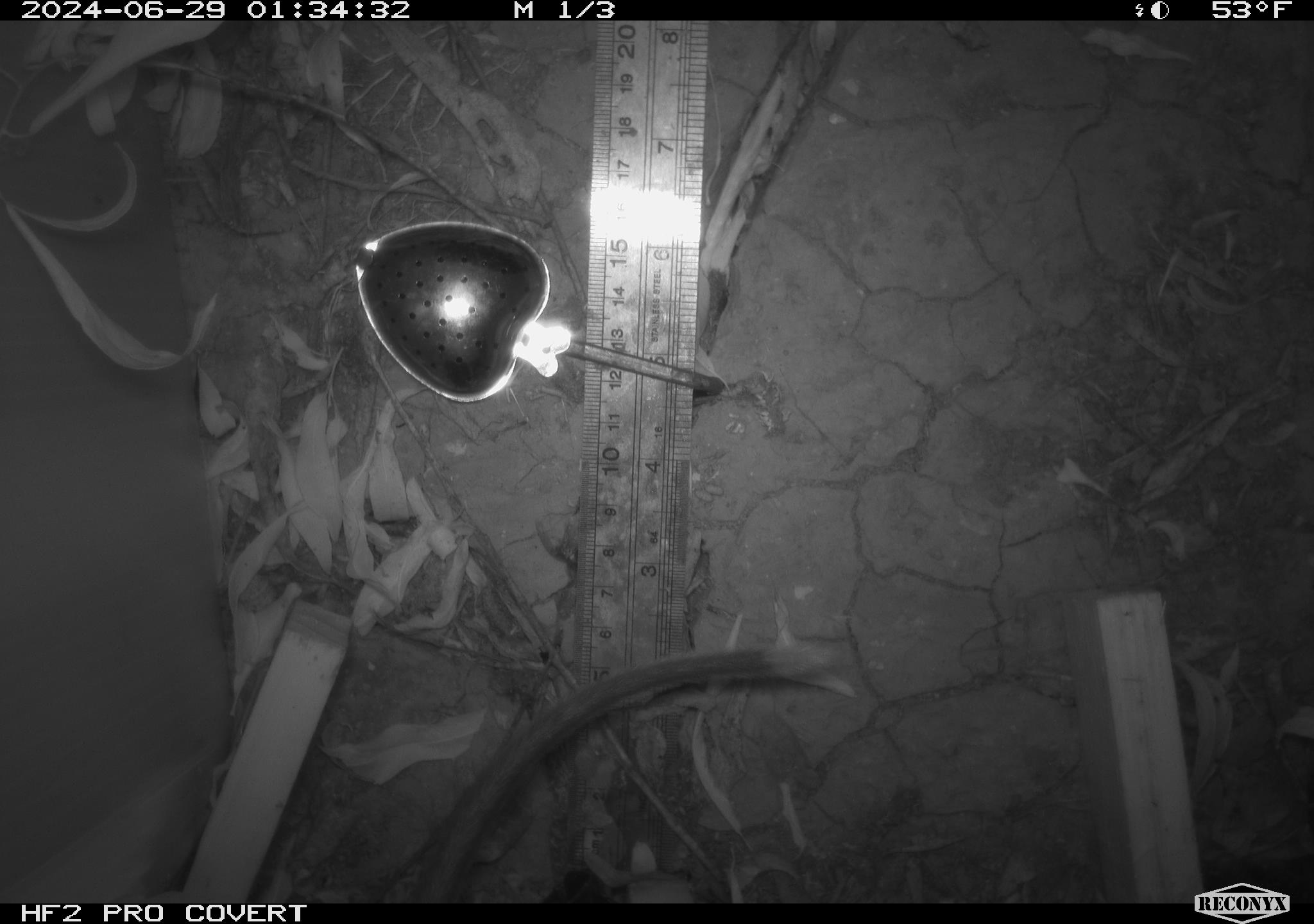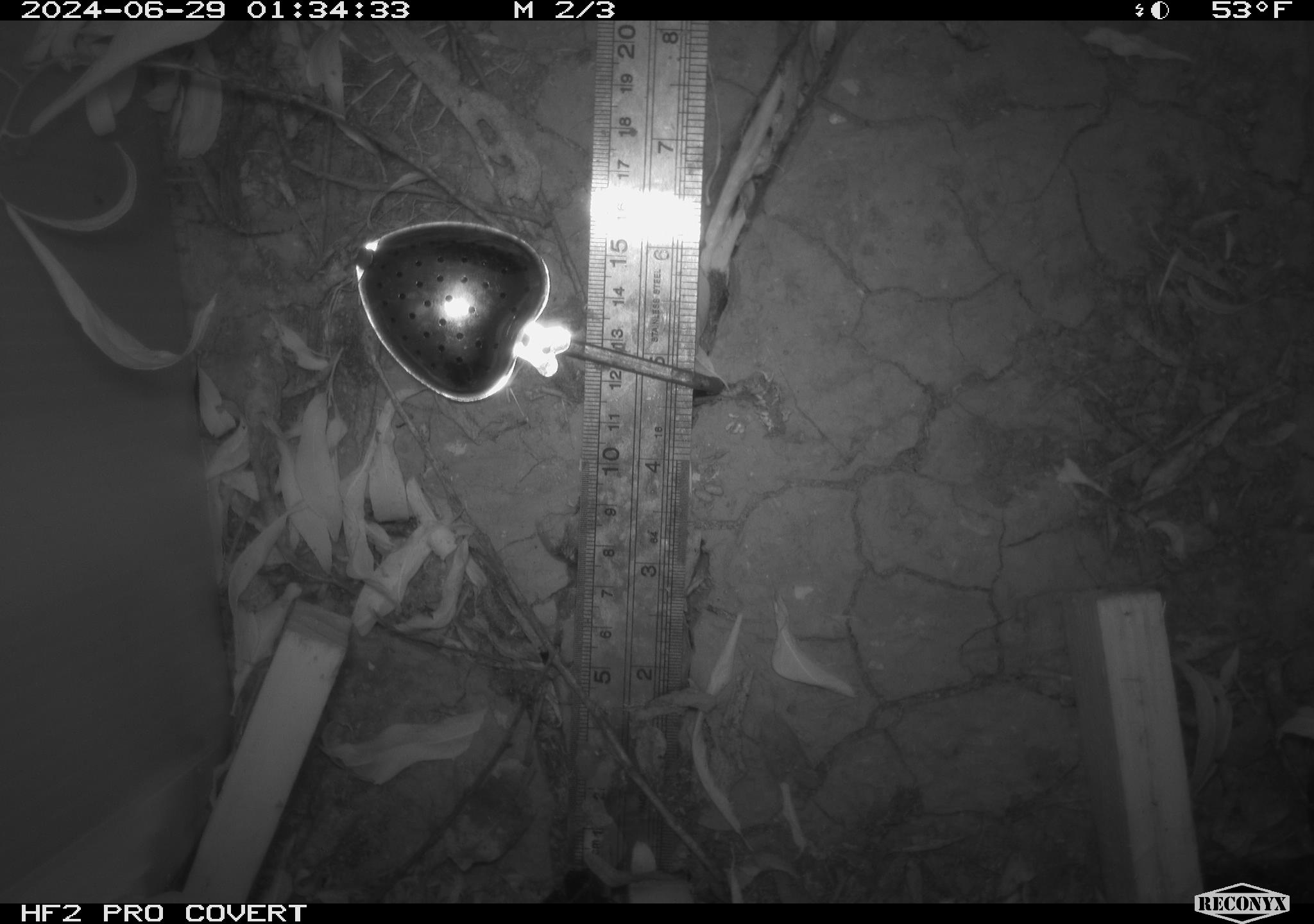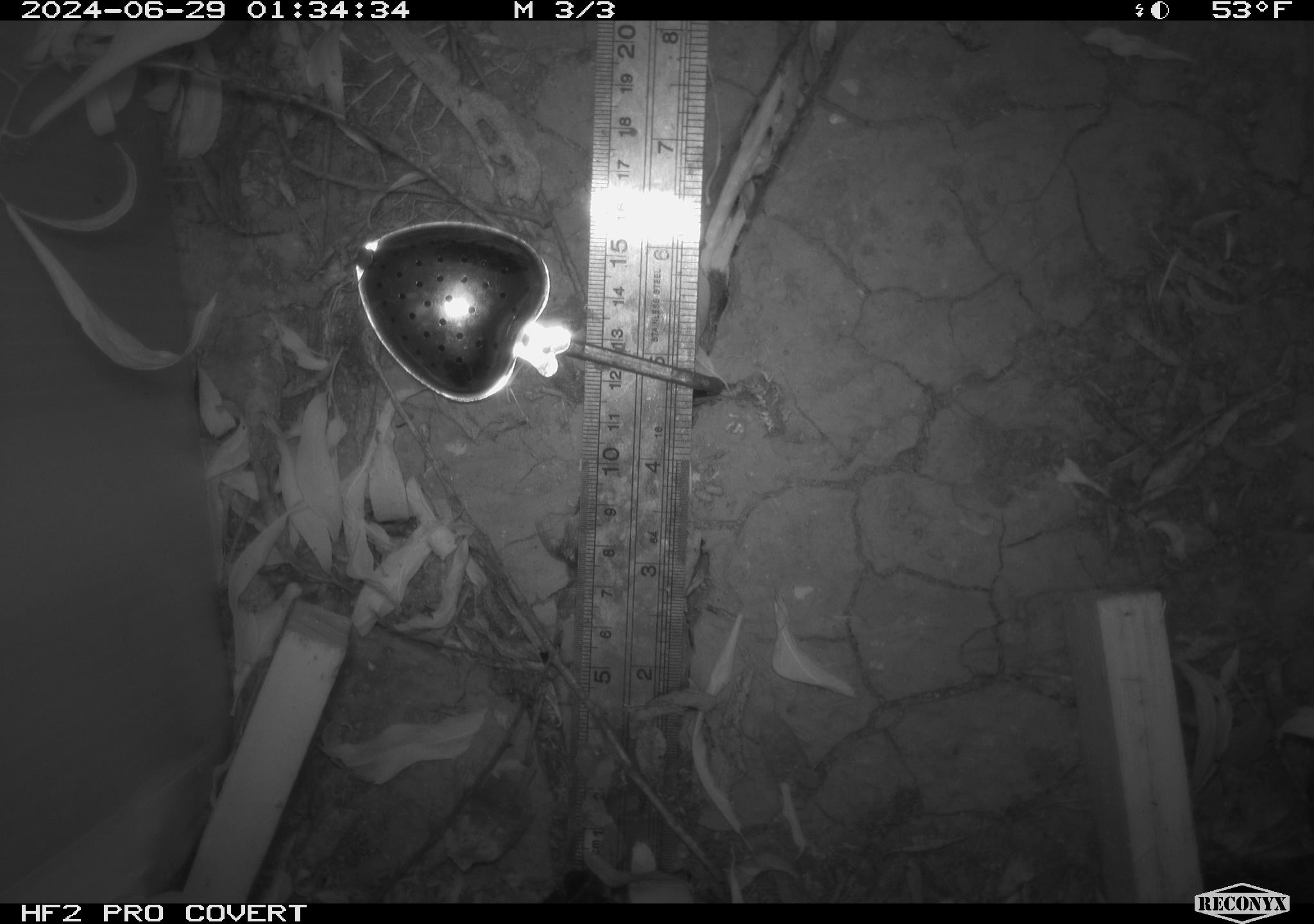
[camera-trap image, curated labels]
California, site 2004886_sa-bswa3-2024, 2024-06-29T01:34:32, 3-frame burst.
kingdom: Animalia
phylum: Chordata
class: Mammalia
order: Rodentia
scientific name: Rodentia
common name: woodrat or rat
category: woodrat or rat species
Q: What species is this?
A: Woodrat or rat species (woodrat or rat) (Rodentia).